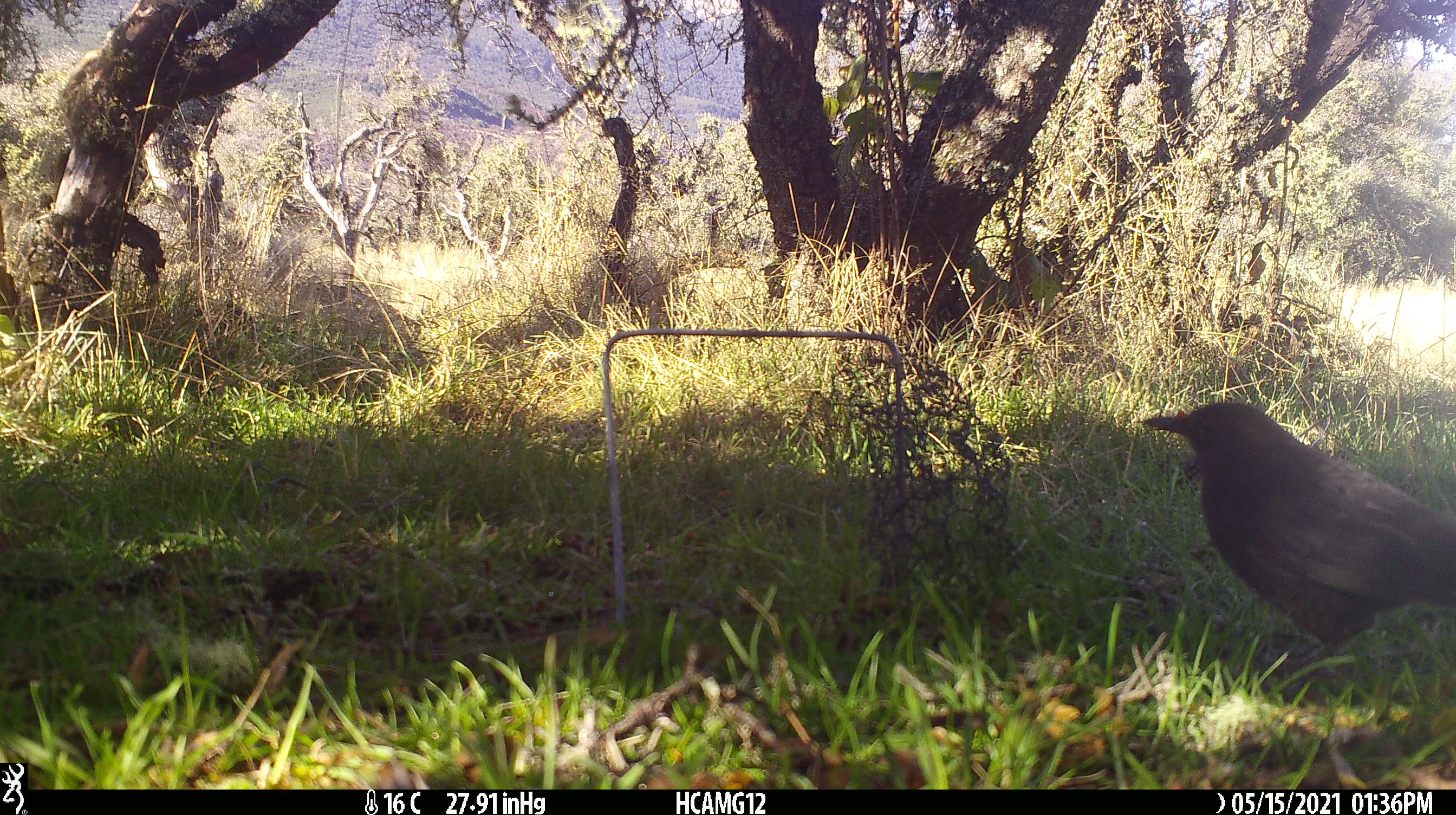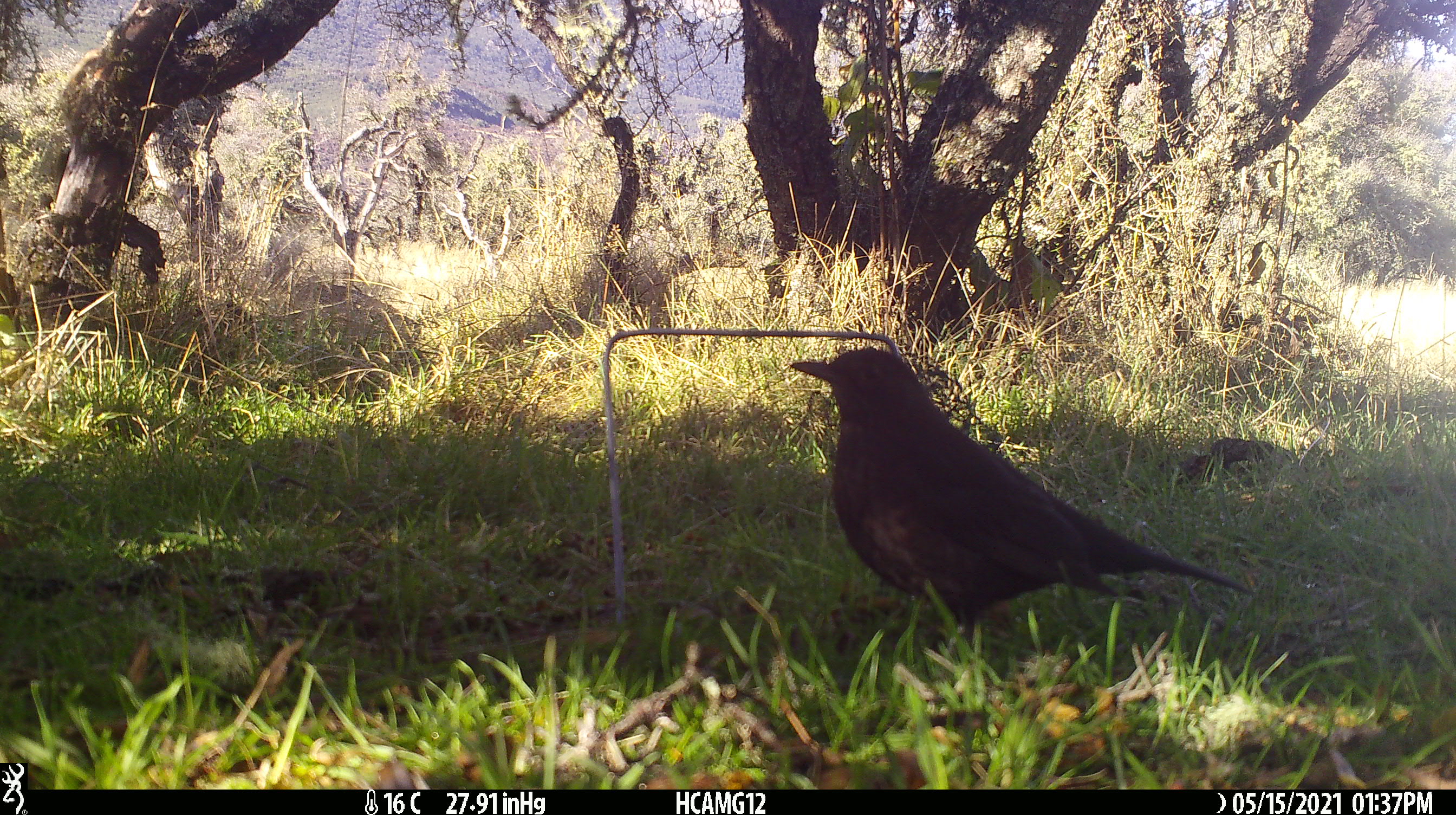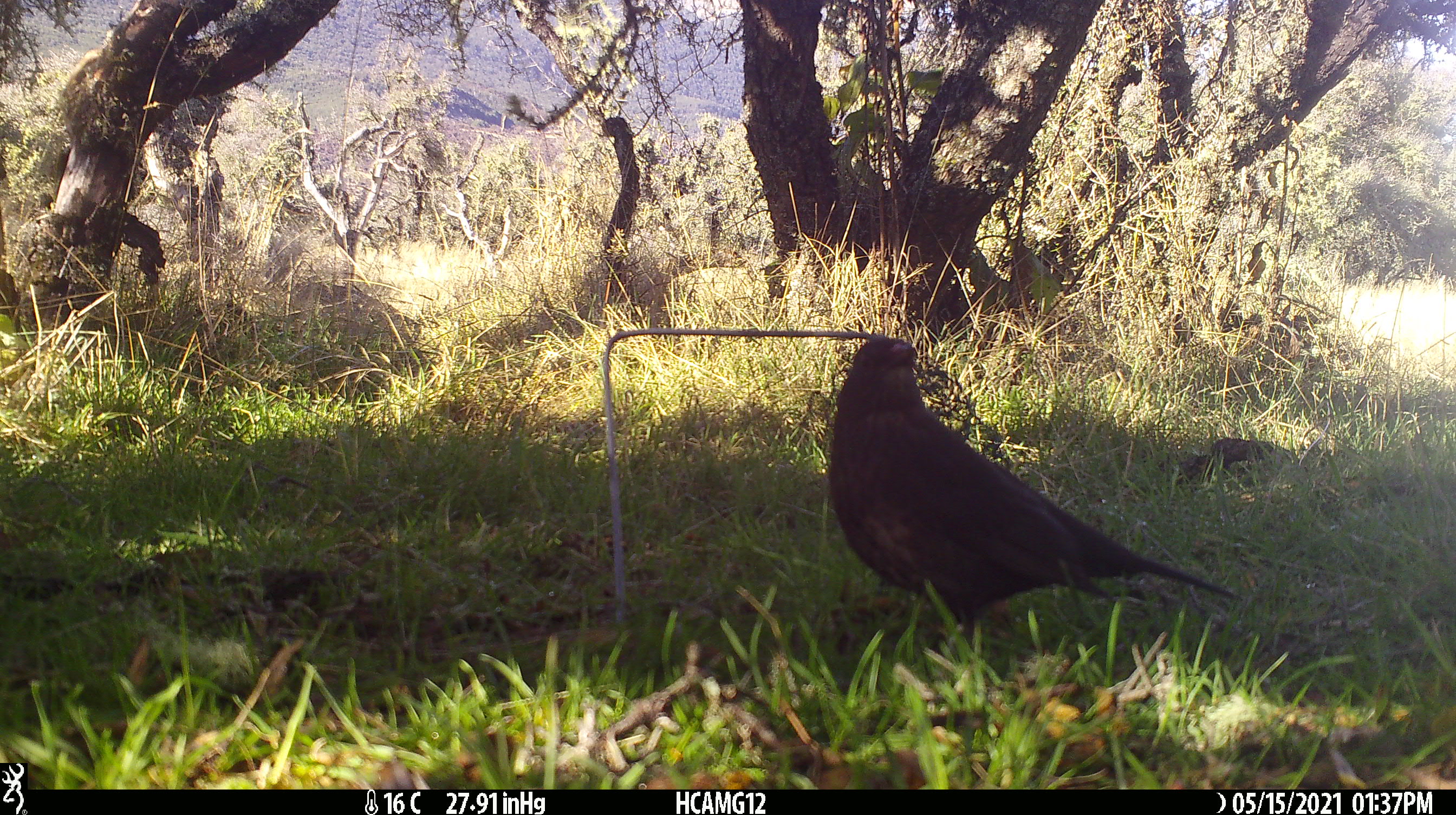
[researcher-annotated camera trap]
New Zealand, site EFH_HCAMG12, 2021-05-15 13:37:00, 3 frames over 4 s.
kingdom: Animalia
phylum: Chordata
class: Aves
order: Passeriformes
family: Turdidae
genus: Turdus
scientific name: Turdus merula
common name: eurasian blackbird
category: blackbird